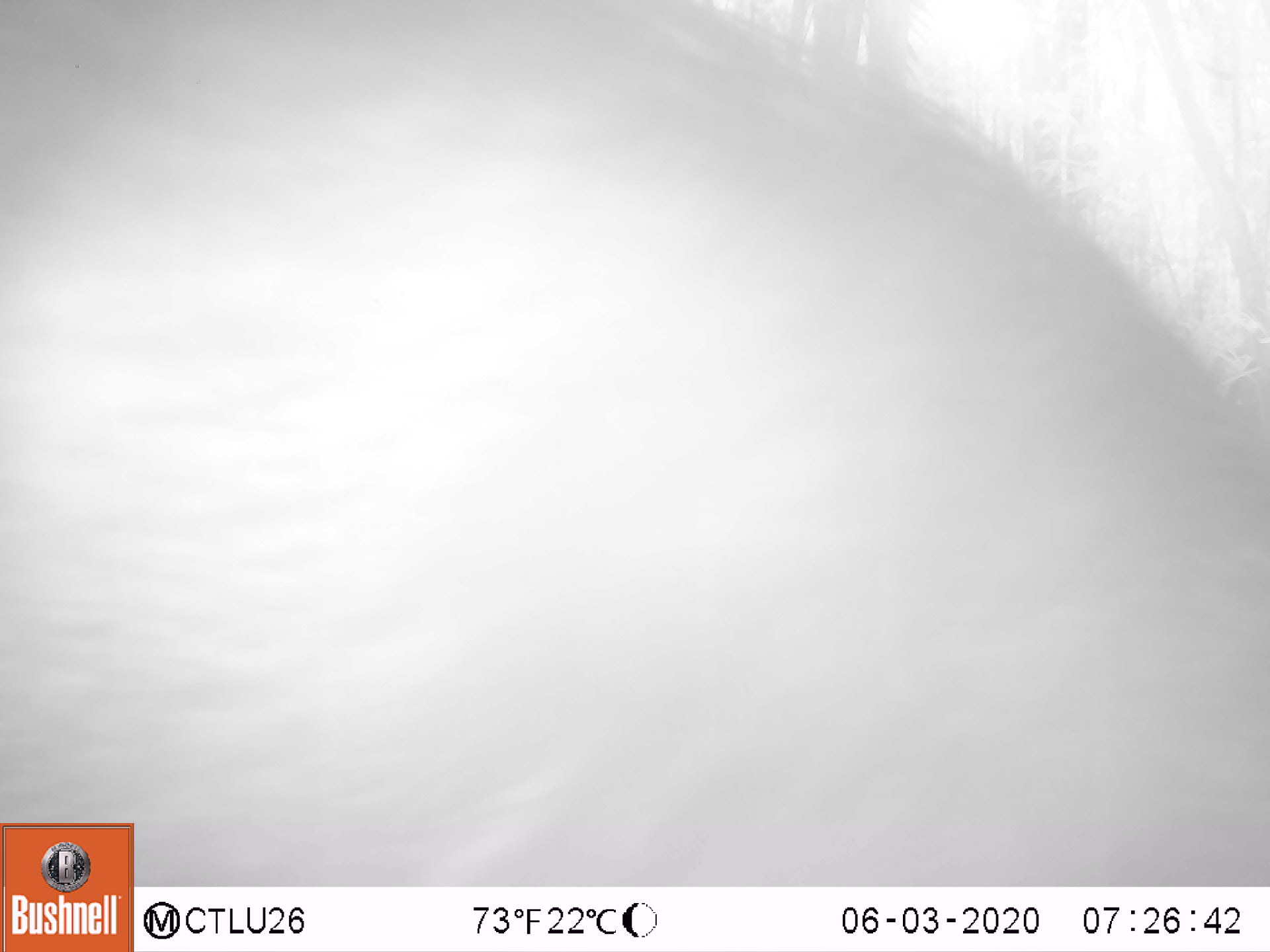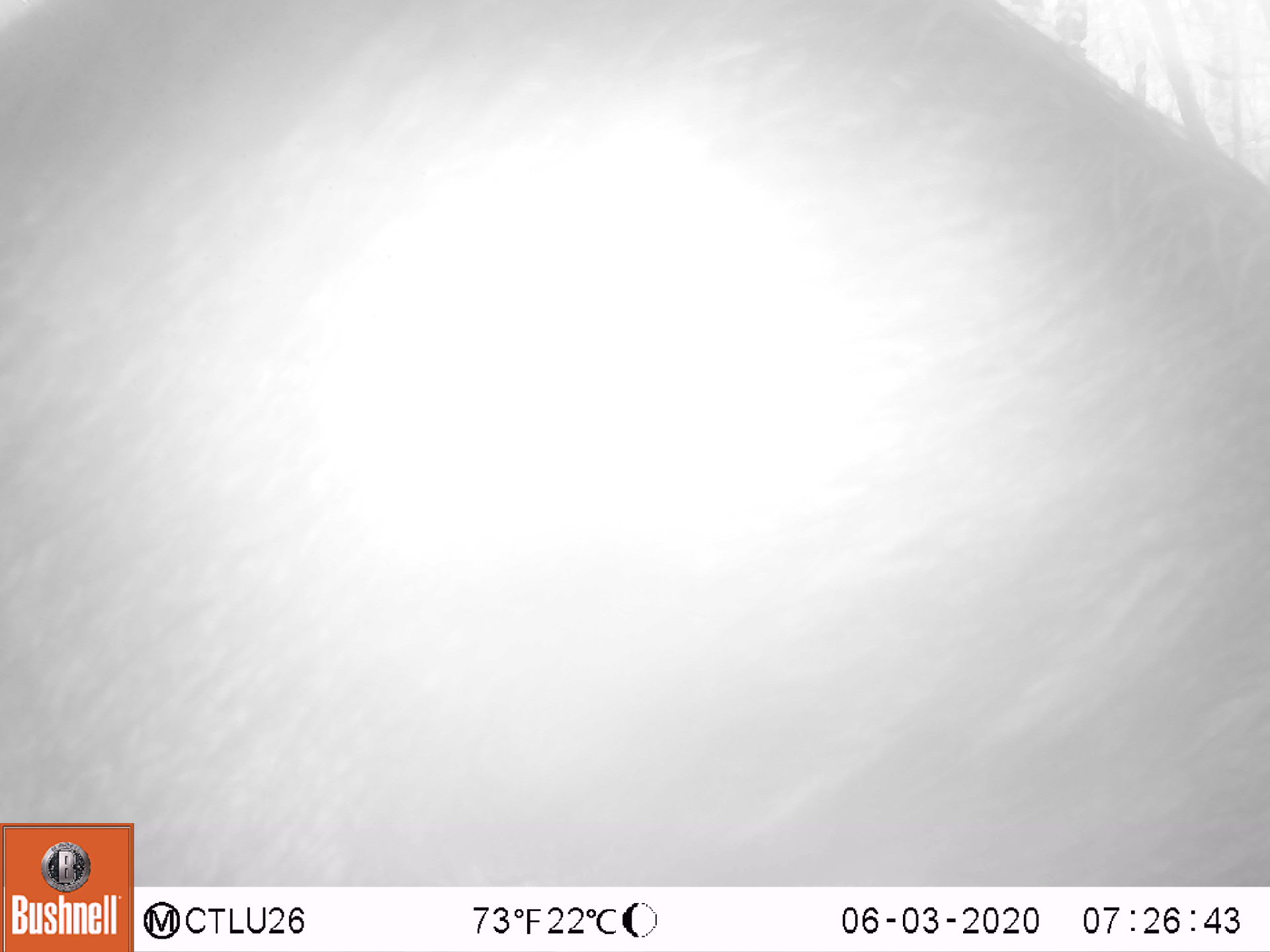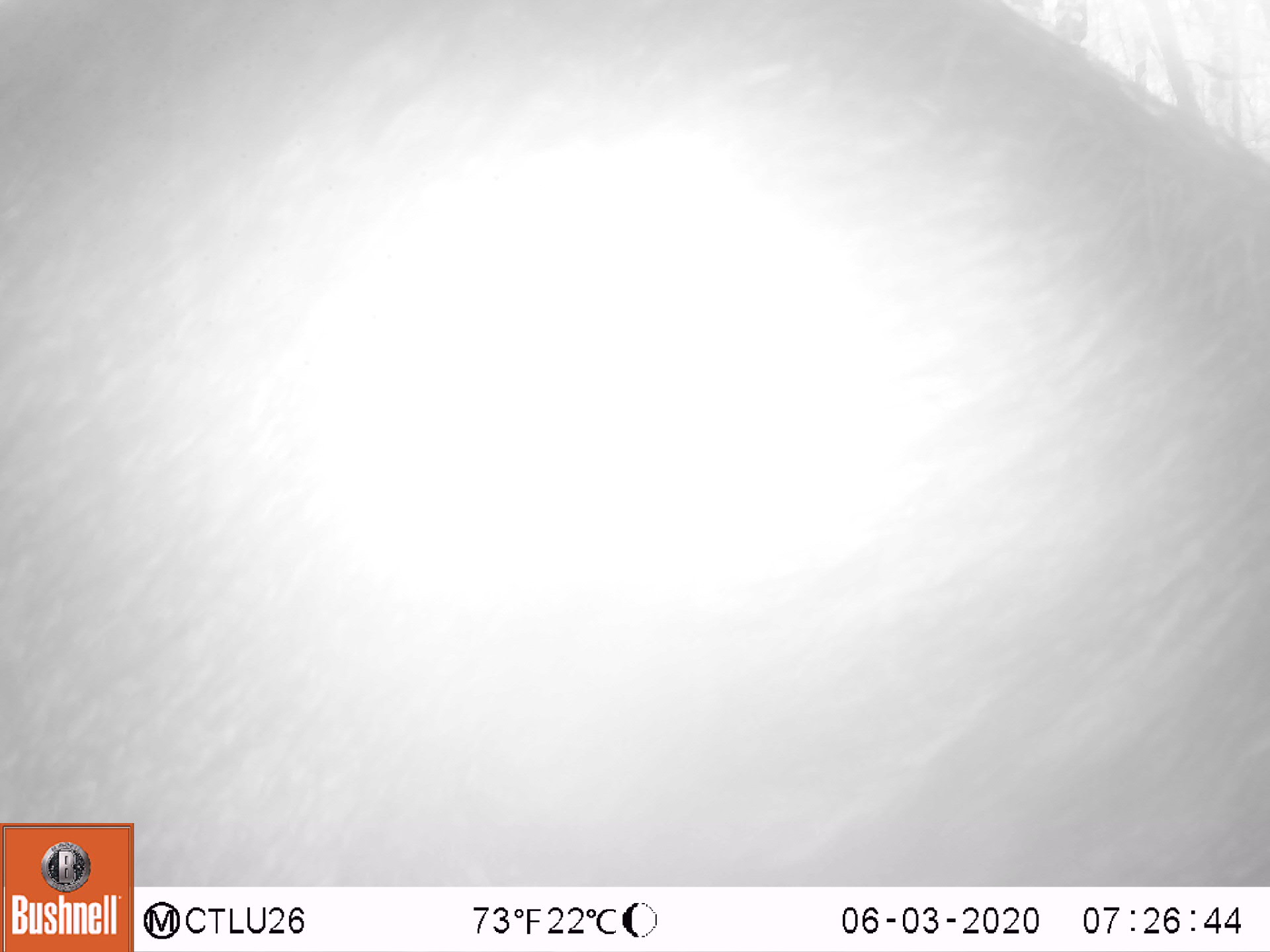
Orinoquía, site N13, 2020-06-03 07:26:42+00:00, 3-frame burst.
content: unidentified animal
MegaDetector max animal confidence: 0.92